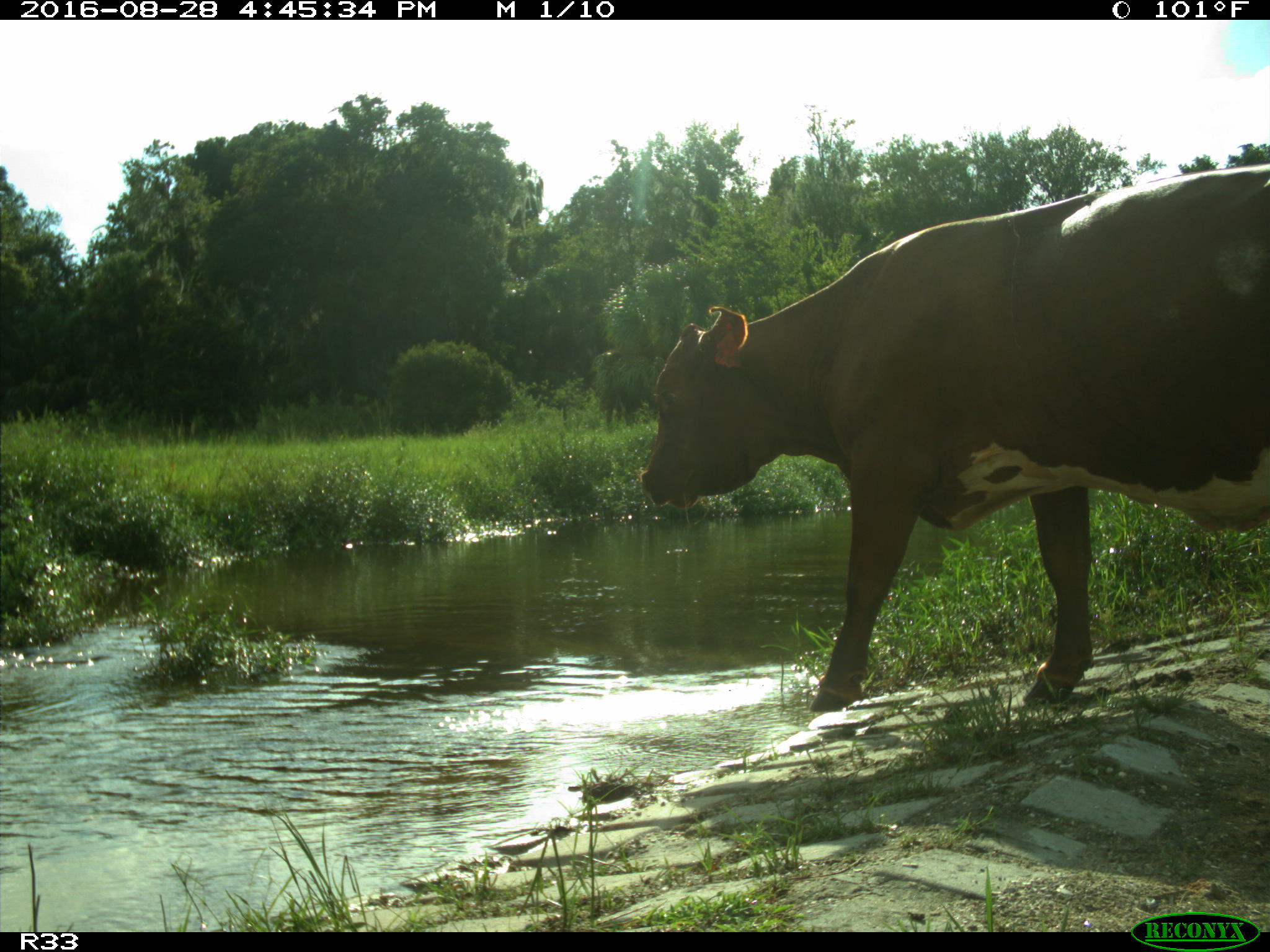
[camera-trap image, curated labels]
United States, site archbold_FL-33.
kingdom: Animalia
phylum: Chordata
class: Mammalia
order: Artiodactyla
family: Bovidae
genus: Bos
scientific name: Bos taurus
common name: domestic cow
Bos taurus (domestic cow).